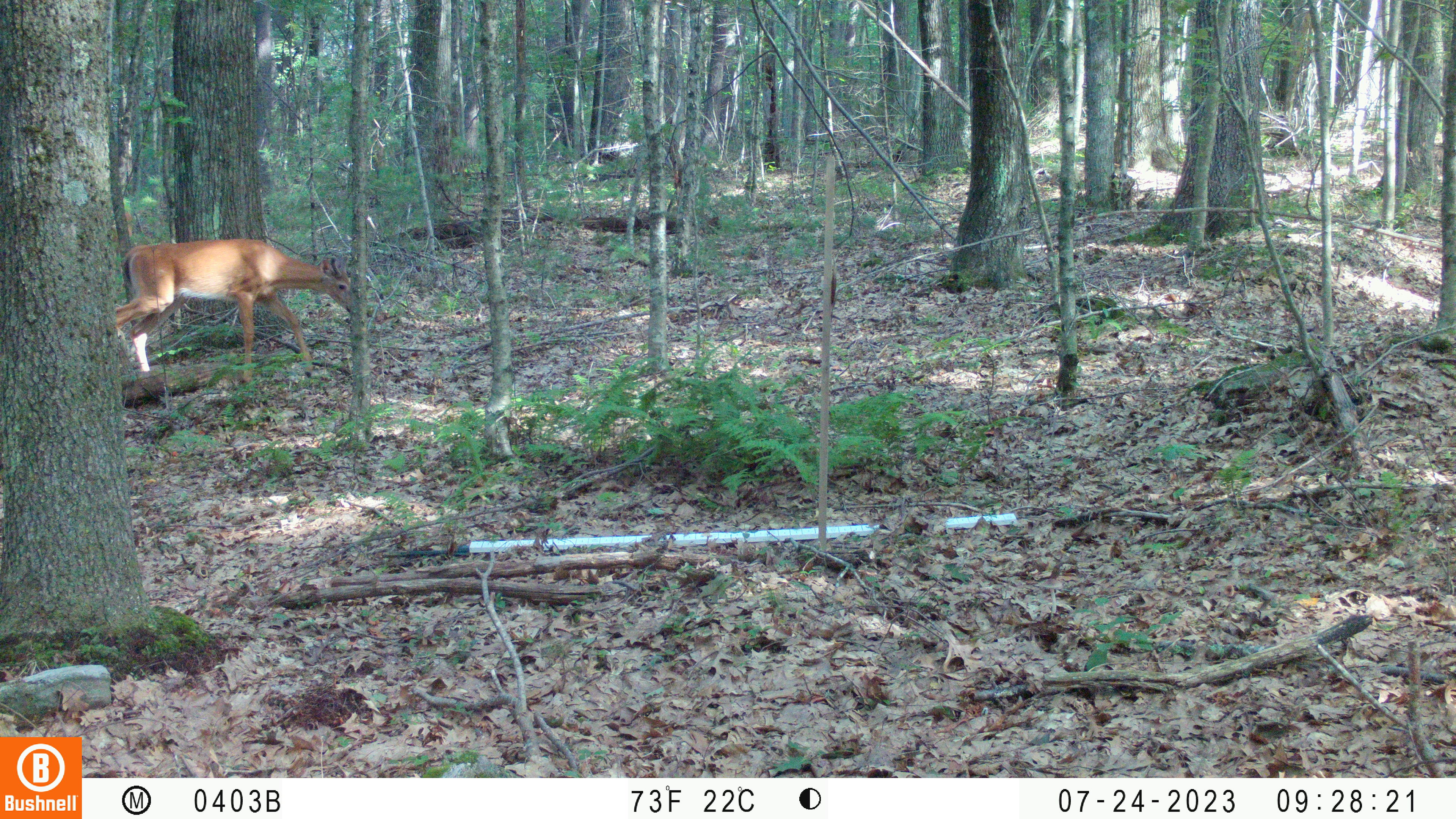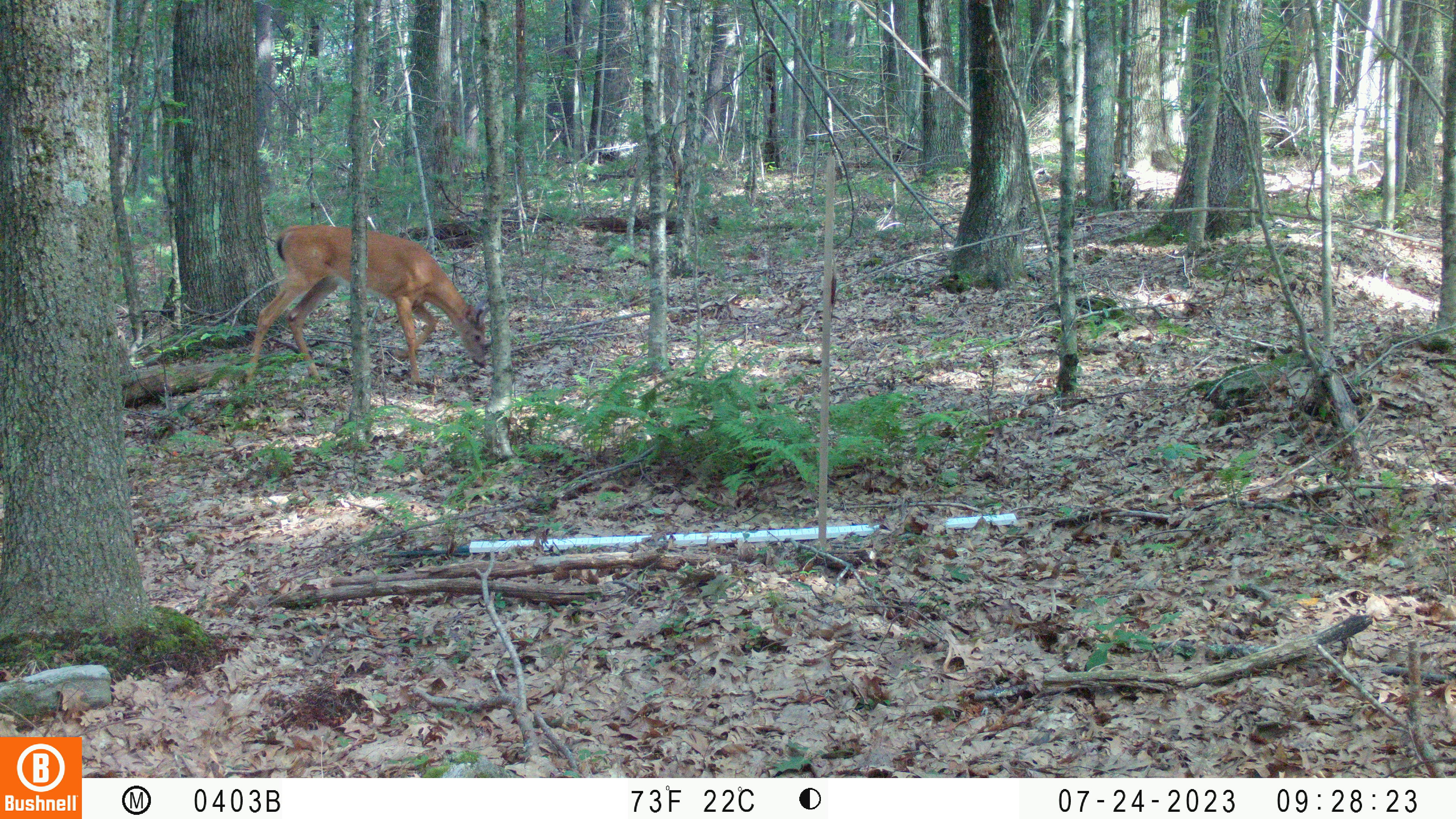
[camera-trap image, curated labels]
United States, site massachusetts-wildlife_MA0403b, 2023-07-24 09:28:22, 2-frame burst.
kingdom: Animalia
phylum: Chordata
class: Mammalia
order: Artiodactyla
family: Cervidae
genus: Odocoileus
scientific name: Odocoileus virginianus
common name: white-tailed deer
White-tailed deer (Odocoileus virginianus).